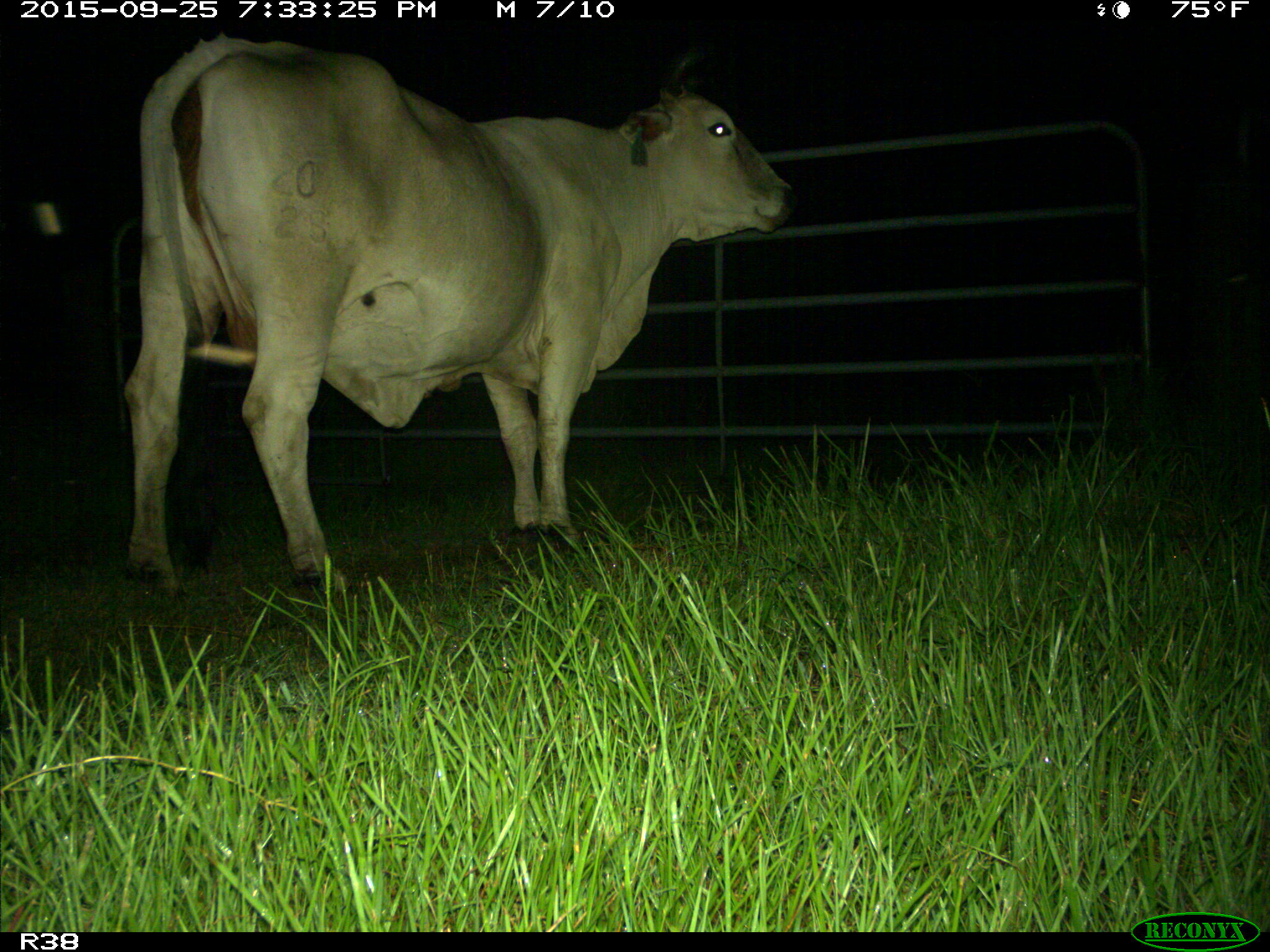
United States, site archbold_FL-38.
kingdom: Animalia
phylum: Chordata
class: Mammalia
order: Artiodactyla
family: Bovidae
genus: Bos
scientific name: Bos taurus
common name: domestic cow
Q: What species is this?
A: Bos taurus (domestic cow).